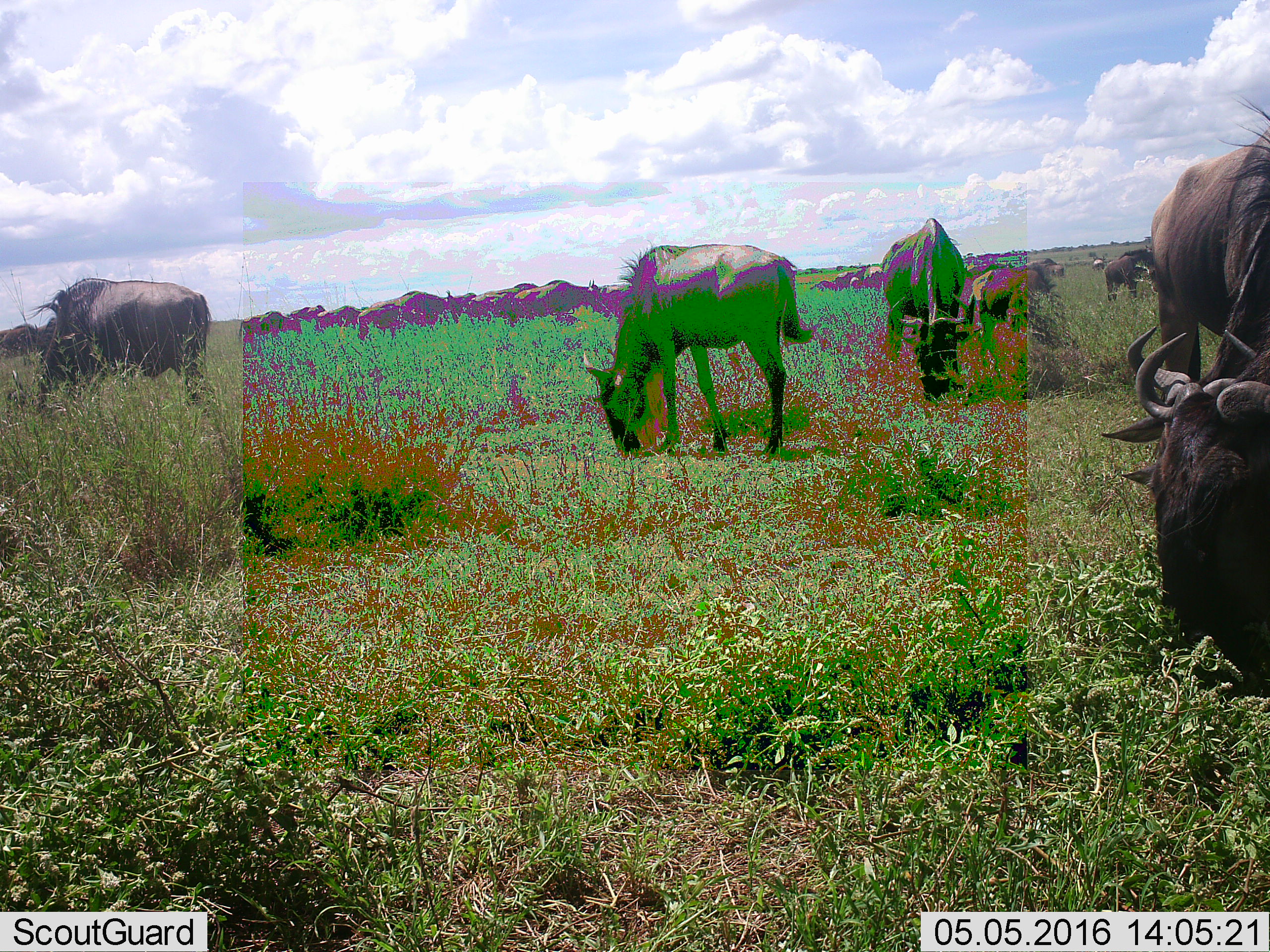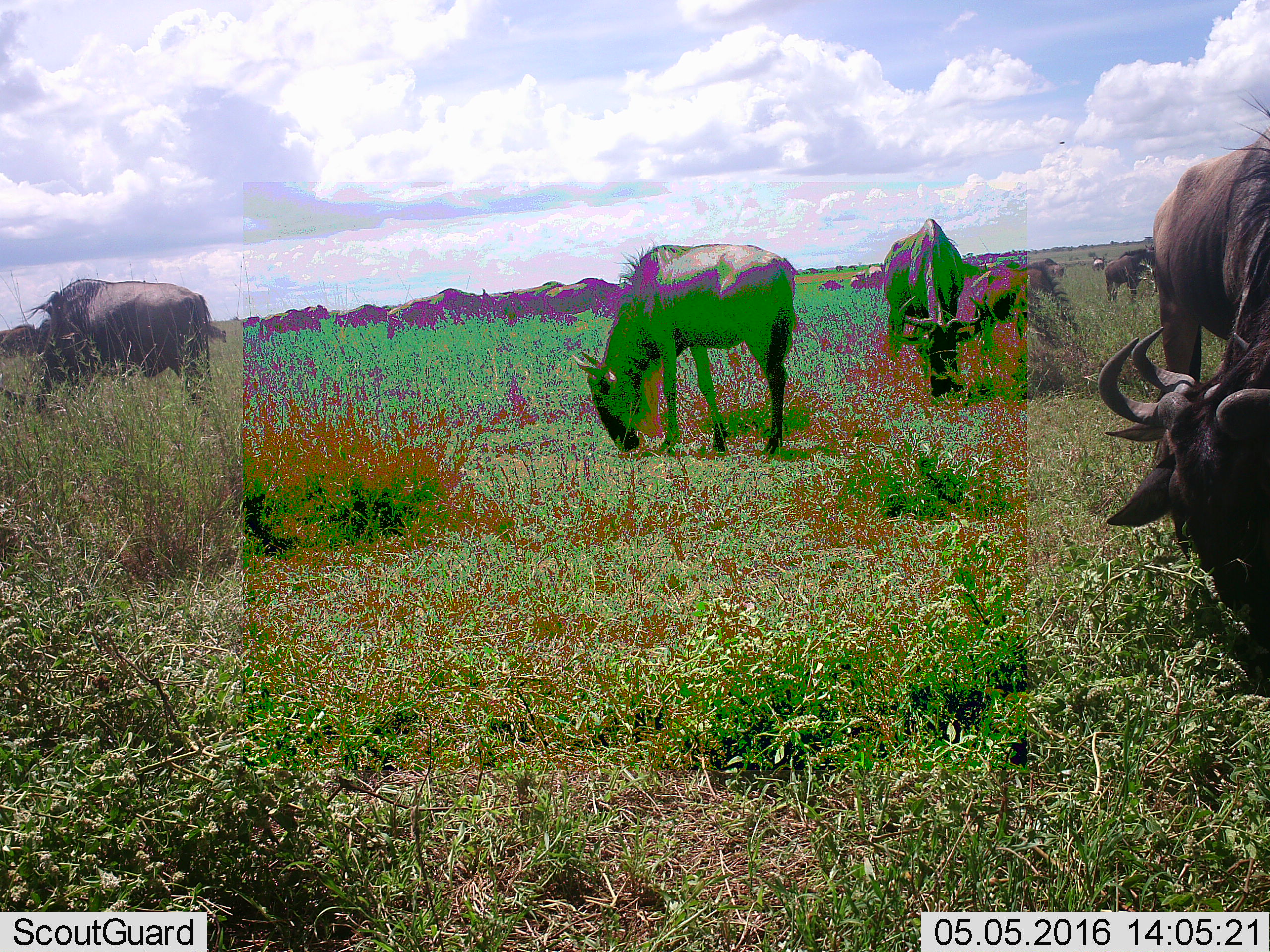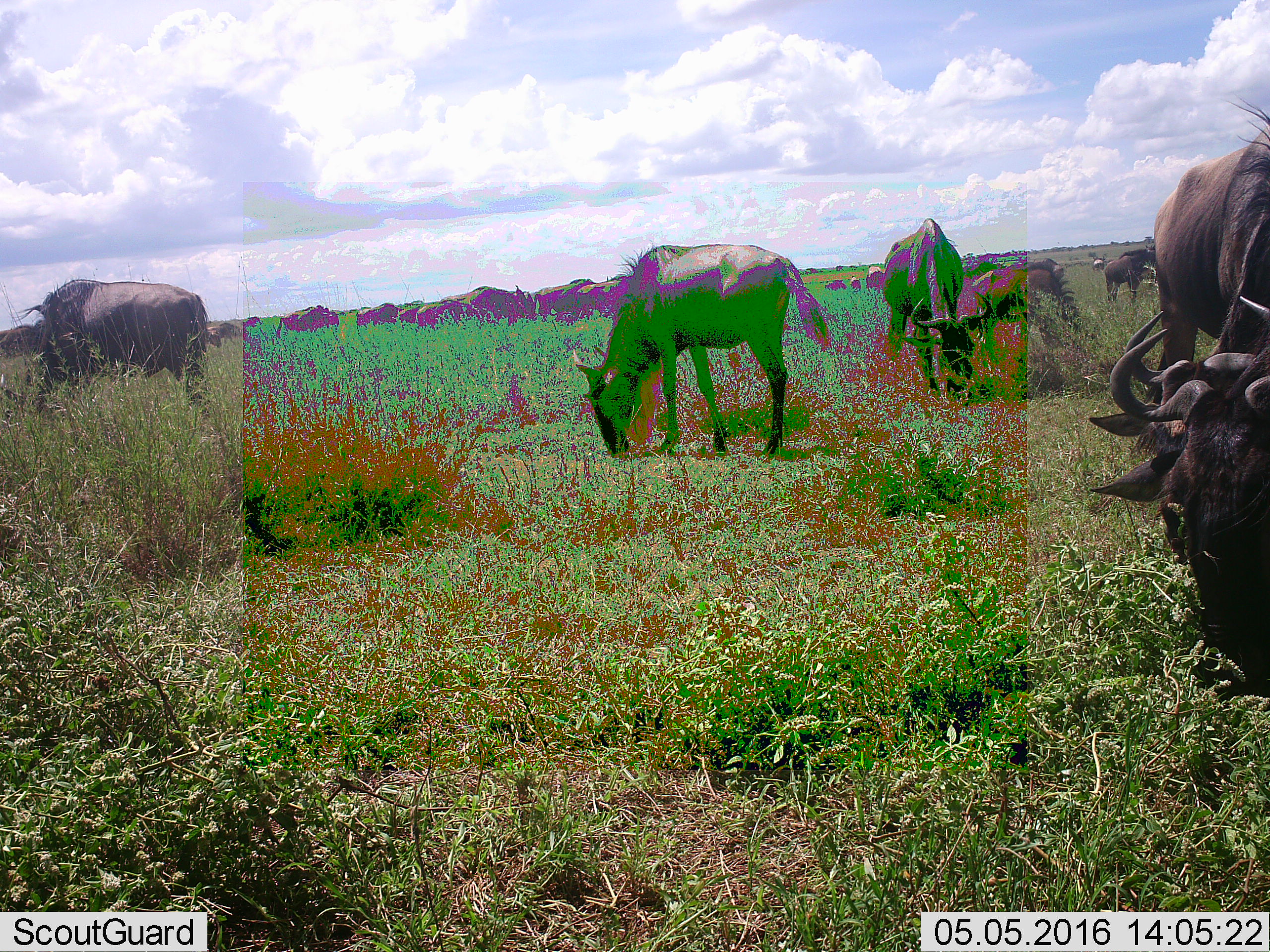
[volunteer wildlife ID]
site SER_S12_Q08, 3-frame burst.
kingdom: Animalia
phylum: Chordata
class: Mammalia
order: Artiodactyla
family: Bovidae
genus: Connochaetes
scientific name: Connochaetes taurinus taurinus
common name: blue wildebeest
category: wildebeestblue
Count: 11-50.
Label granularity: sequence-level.